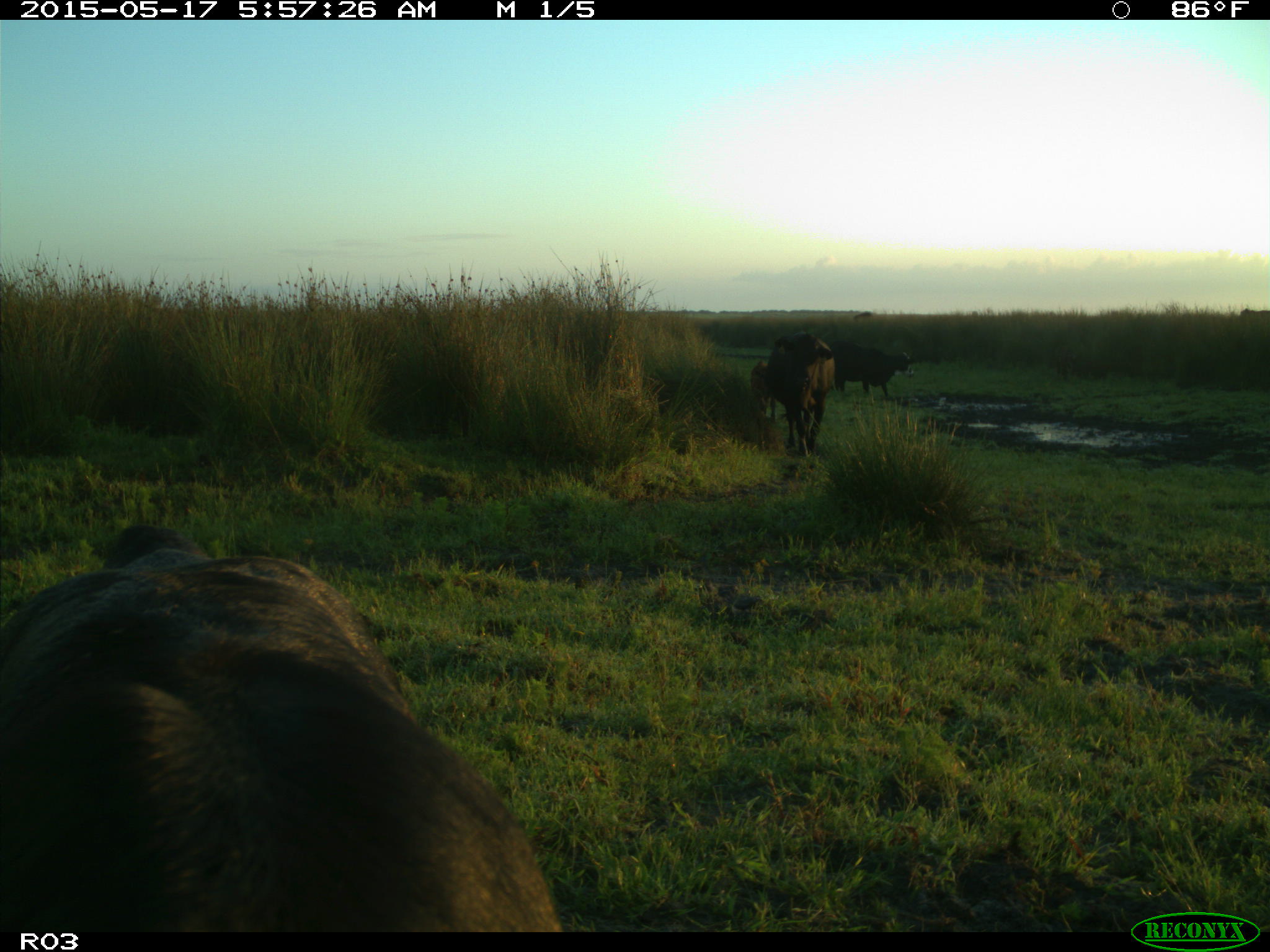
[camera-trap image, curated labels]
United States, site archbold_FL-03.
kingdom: Animalia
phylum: Chordata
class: Mammalia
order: Artiodactyla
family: Bovidae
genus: Bos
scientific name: Bos taurus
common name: domestic cow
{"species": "Bos taurus (domestic cow)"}